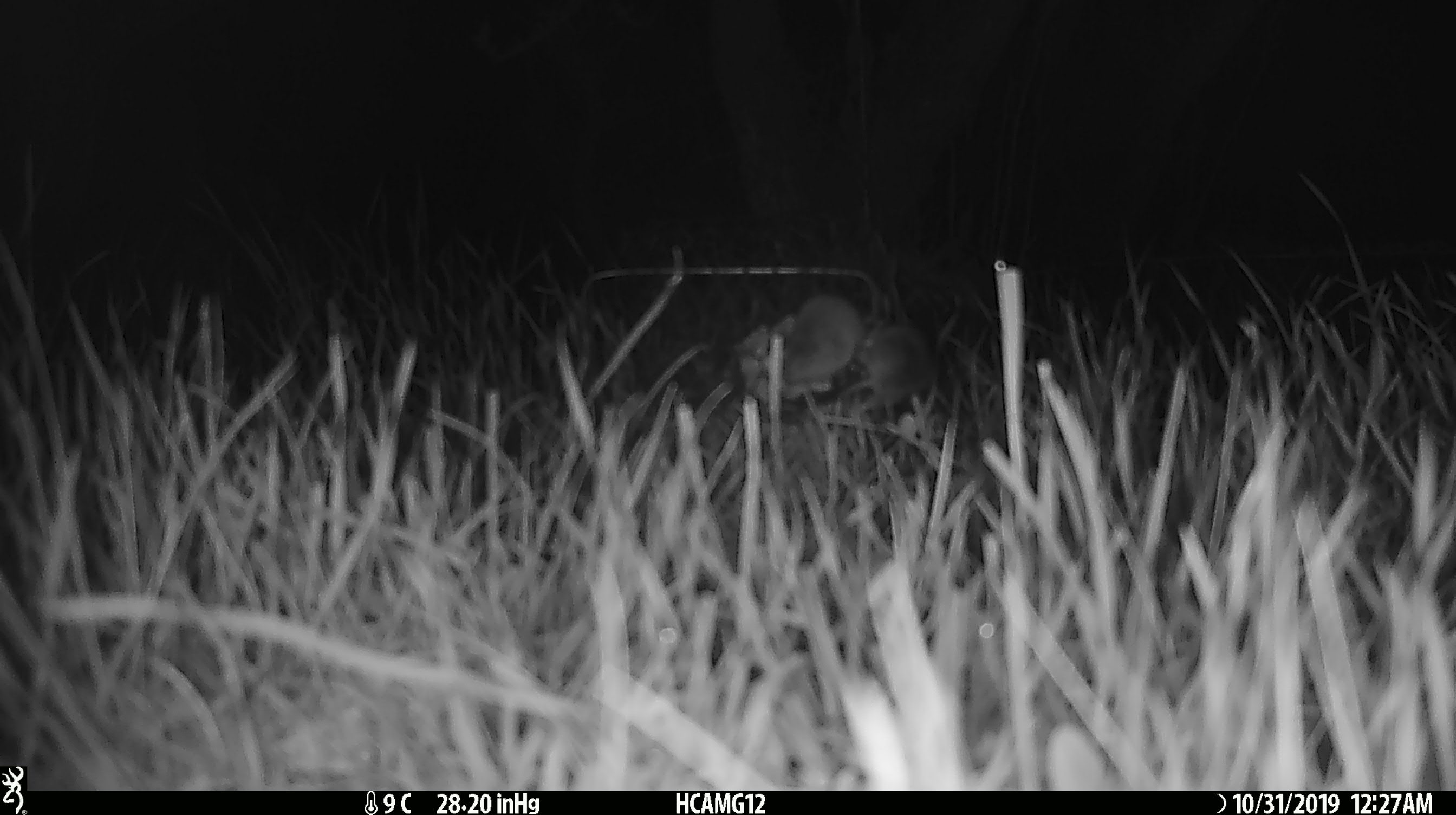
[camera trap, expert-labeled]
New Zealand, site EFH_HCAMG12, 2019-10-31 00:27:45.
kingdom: Animalia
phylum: Chordata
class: Mammalia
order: Rodentia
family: Muridae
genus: Mus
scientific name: Mus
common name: mouse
Mouse (Mus).